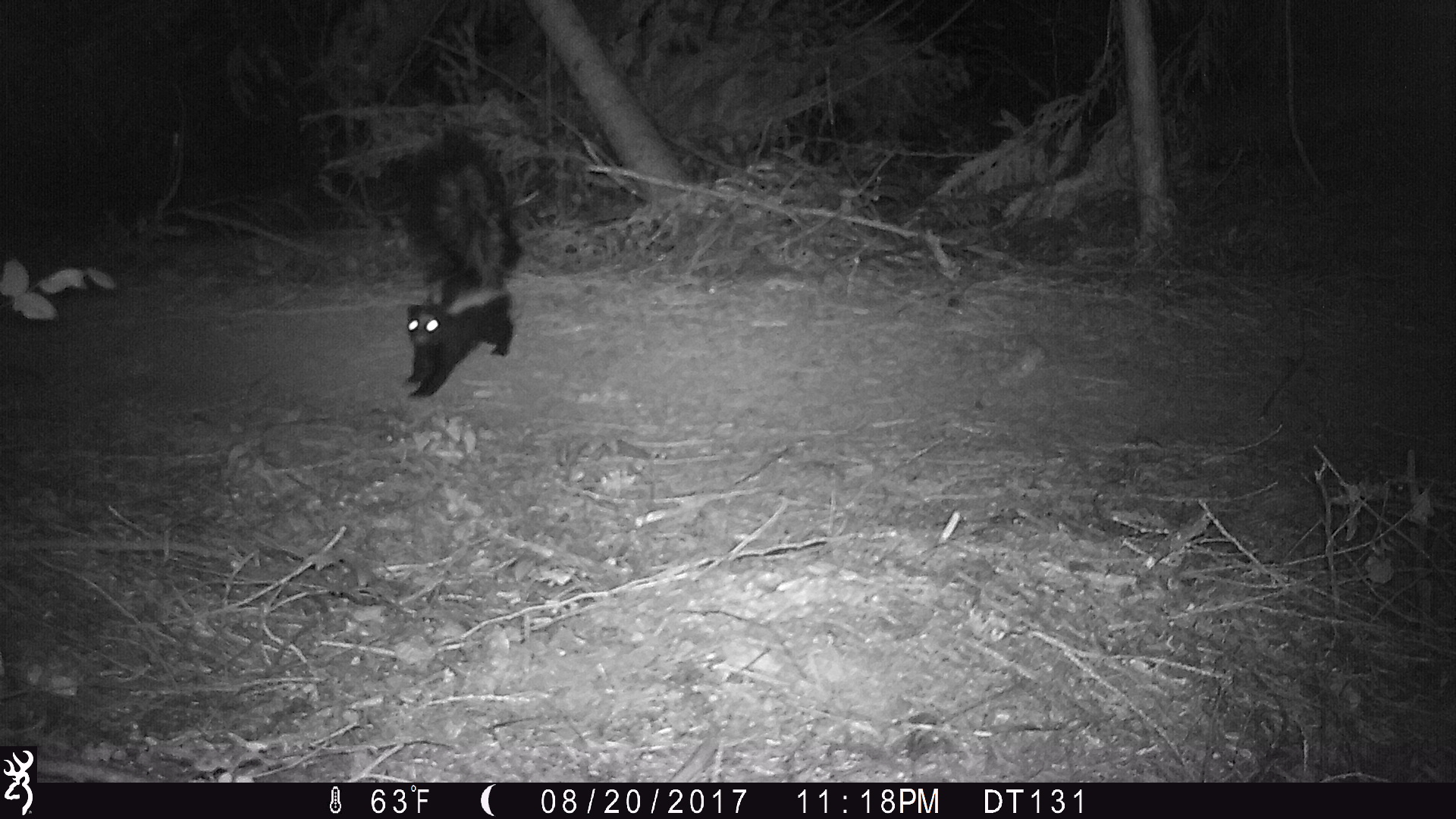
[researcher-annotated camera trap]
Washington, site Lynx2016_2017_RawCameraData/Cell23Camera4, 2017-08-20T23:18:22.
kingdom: Animalia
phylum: Chordata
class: Mammalia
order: Carnivora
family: Mephitidae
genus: Mephitis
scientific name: Mephitis mephitis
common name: striped skunk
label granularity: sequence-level